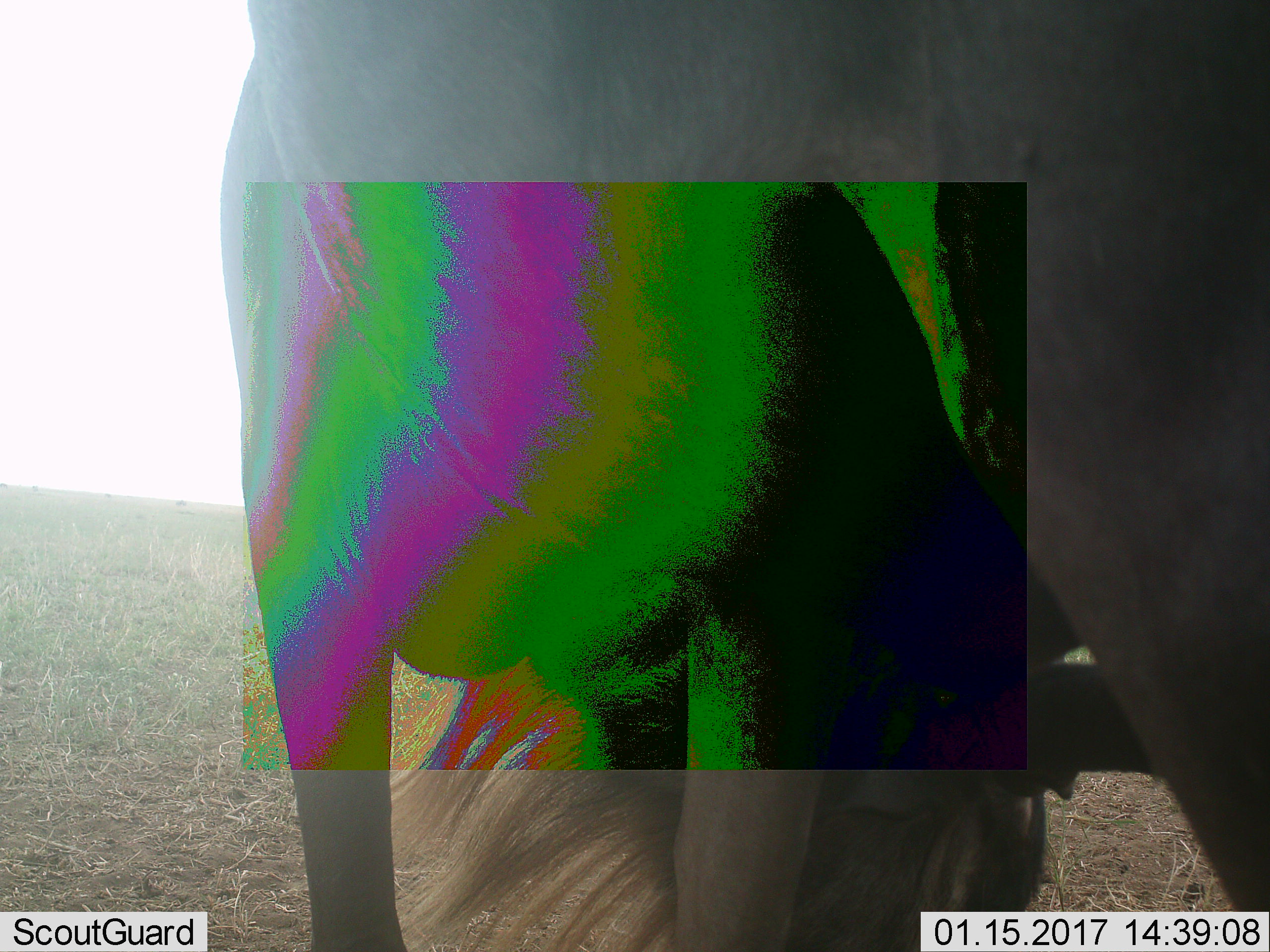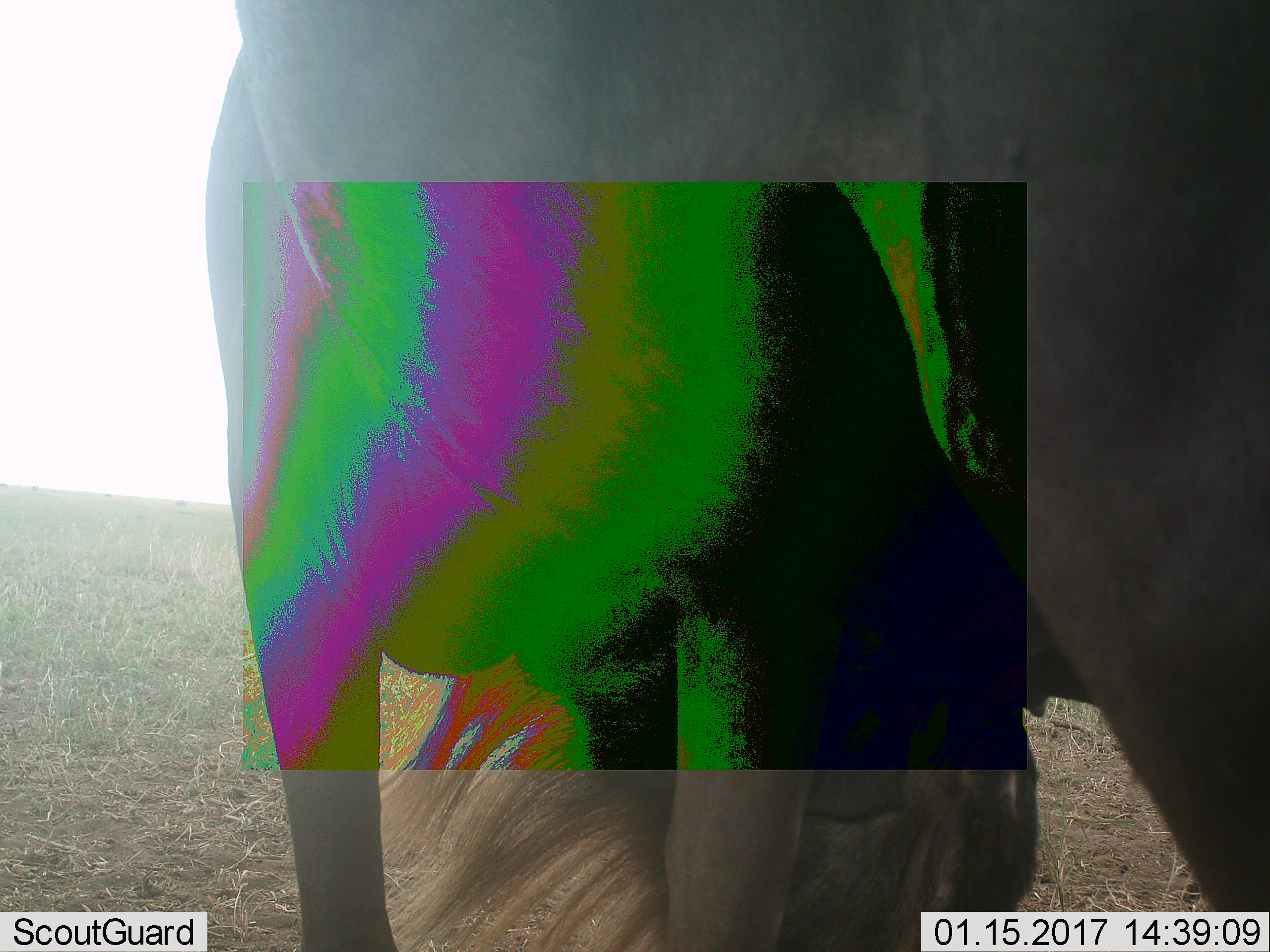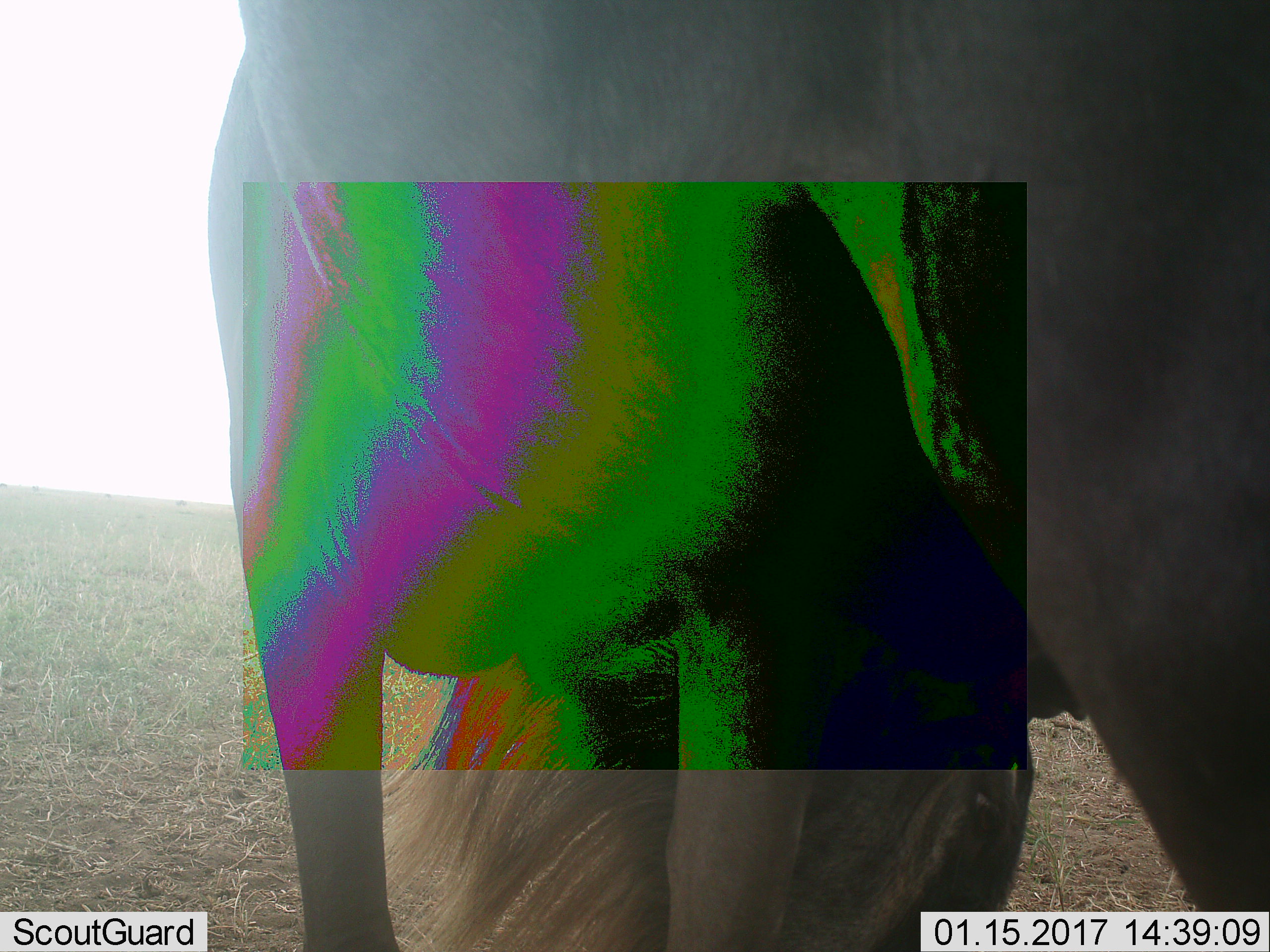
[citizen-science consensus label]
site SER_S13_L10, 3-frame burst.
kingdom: Animalia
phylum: Chordata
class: Mammalia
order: Artiodactyla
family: Bovidae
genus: Connochaetes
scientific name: Connochaetes taurinus taurinus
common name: blue wildebeest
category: wildebeestblue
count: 1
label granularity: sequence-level